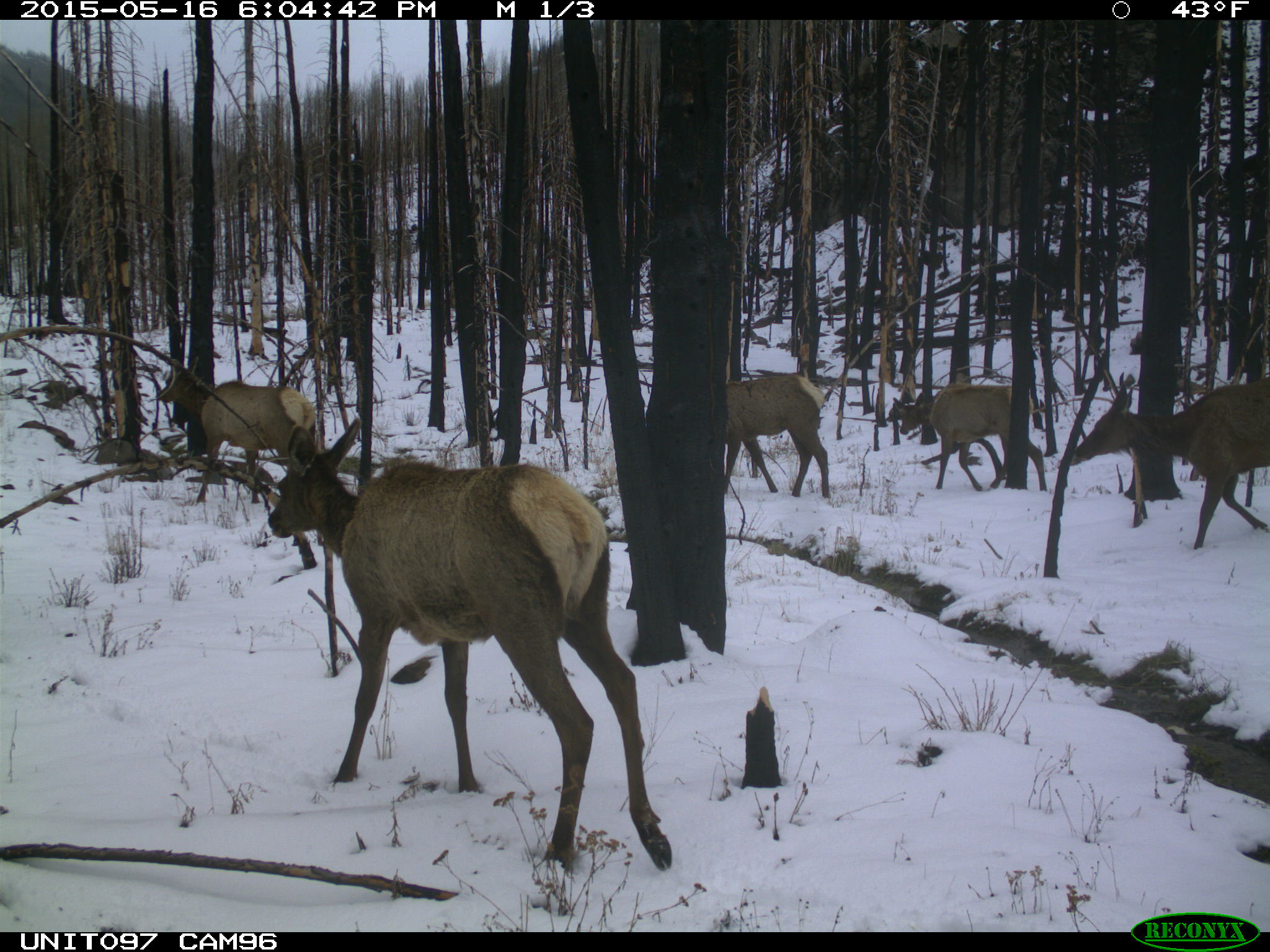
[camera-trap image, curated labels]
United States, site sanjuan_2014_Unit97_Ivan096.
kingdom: Animalia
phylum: Chordata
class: Mammalia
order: Artiodactyla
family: Cervidae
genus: Cervus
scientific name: Cervus elaphus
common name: red deer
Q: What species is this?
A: Cervus elaphus (red deer).